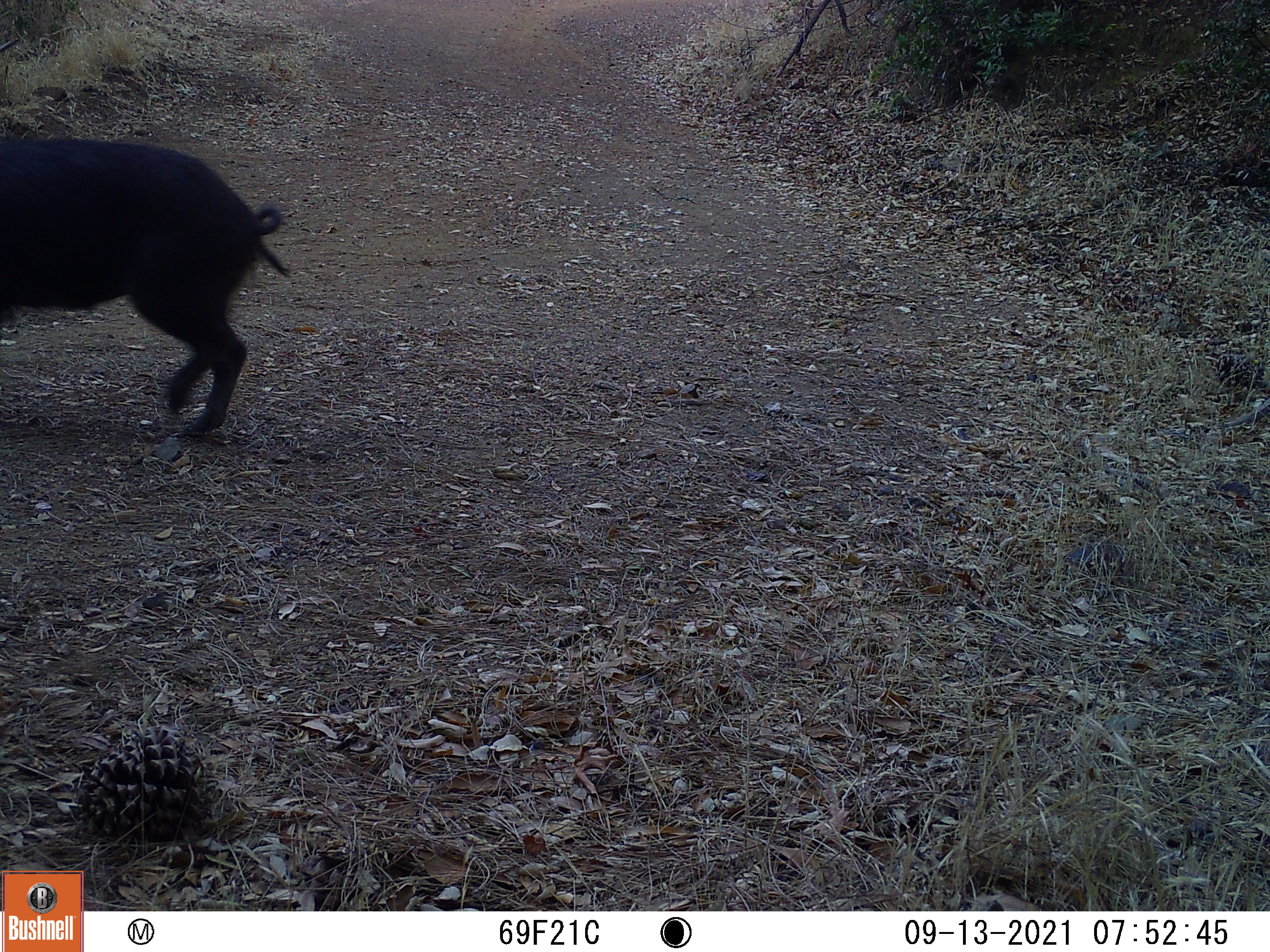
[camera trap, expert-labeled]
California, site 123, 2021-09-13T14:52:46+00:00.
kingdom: Animalia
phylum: Chordata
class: Mammalia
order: Artiodactyla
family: Suidae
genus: Sus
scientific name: Sus scrofa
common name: wild boar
Wild boar (Sus scrofa).